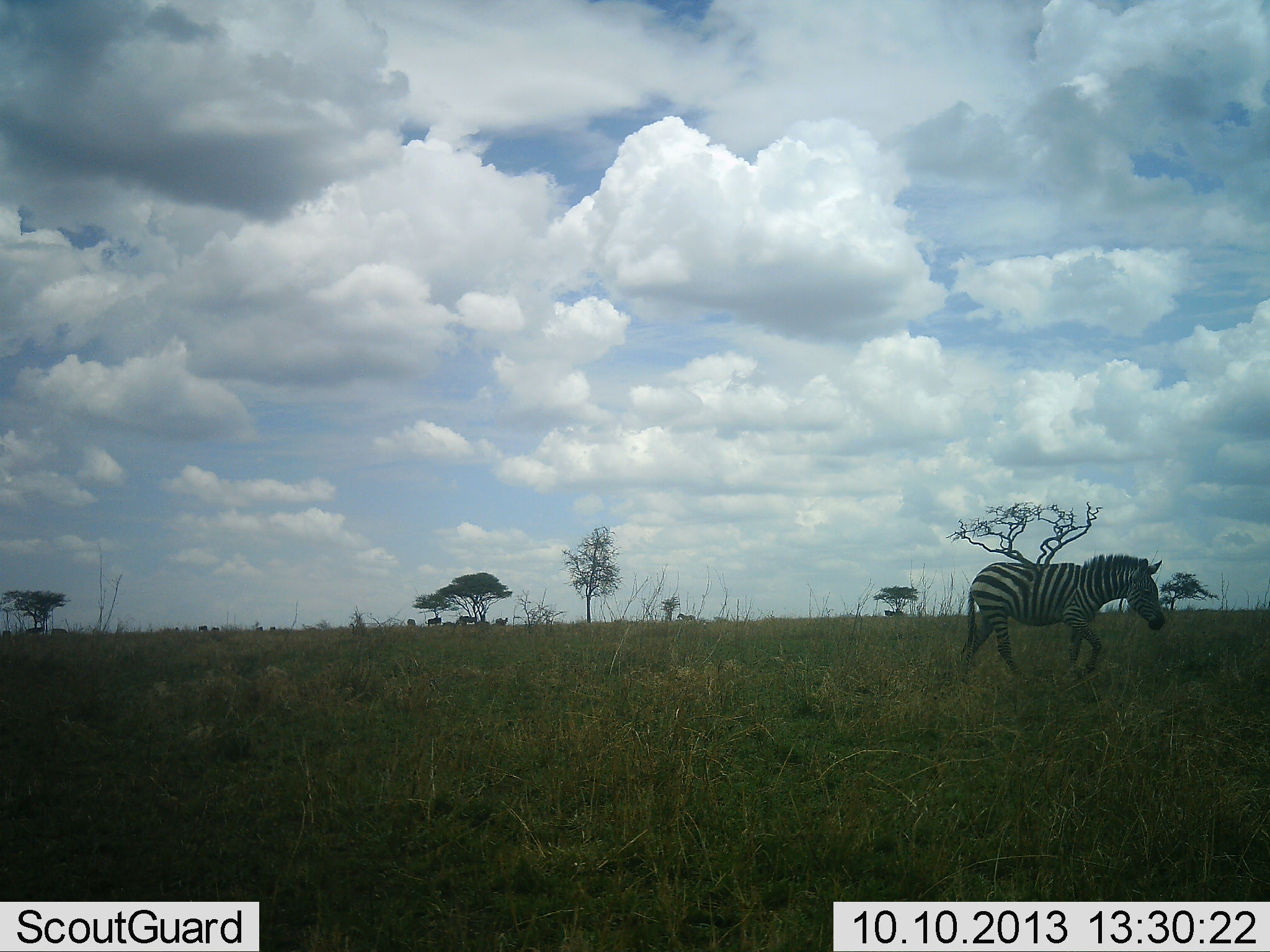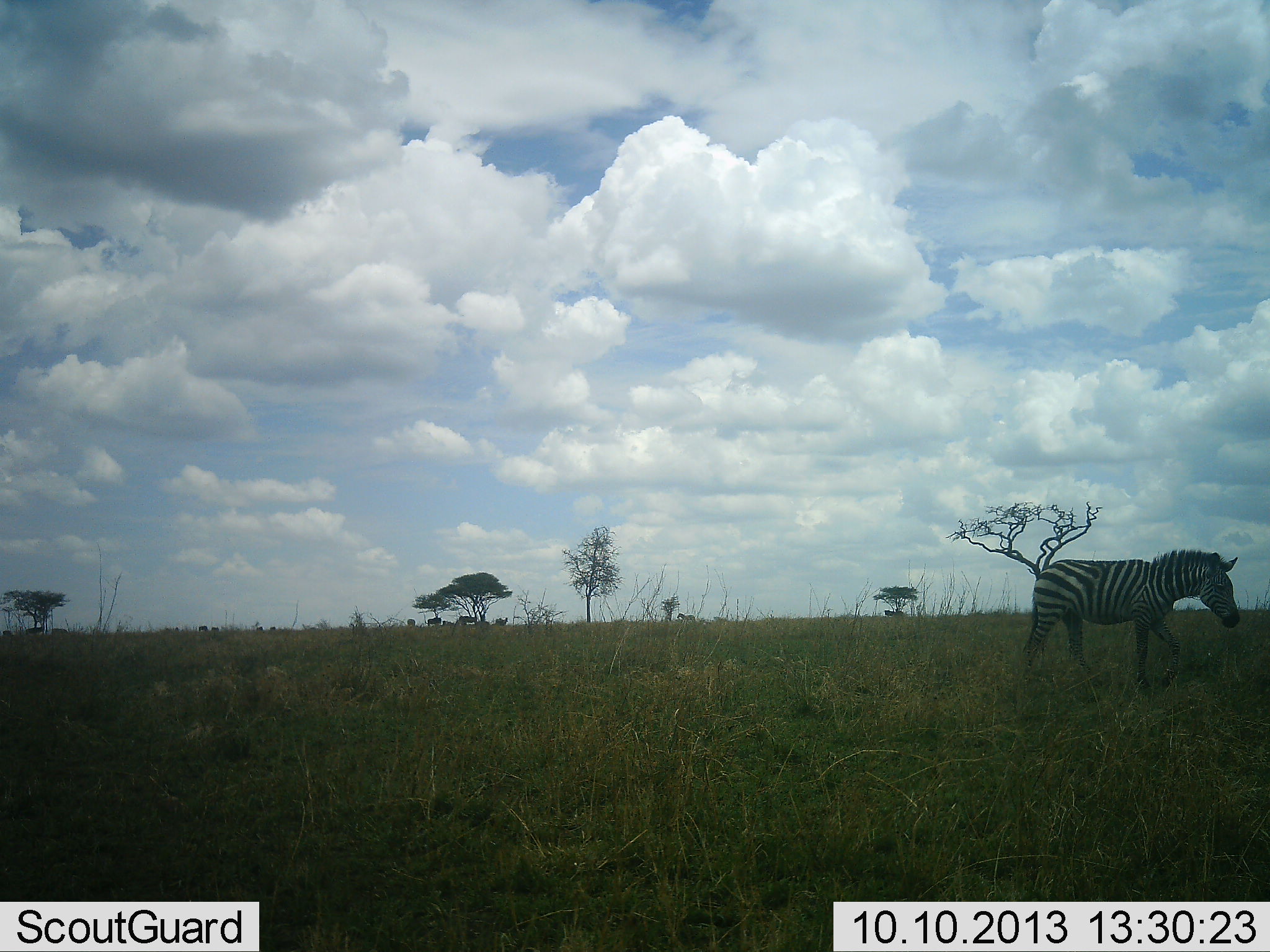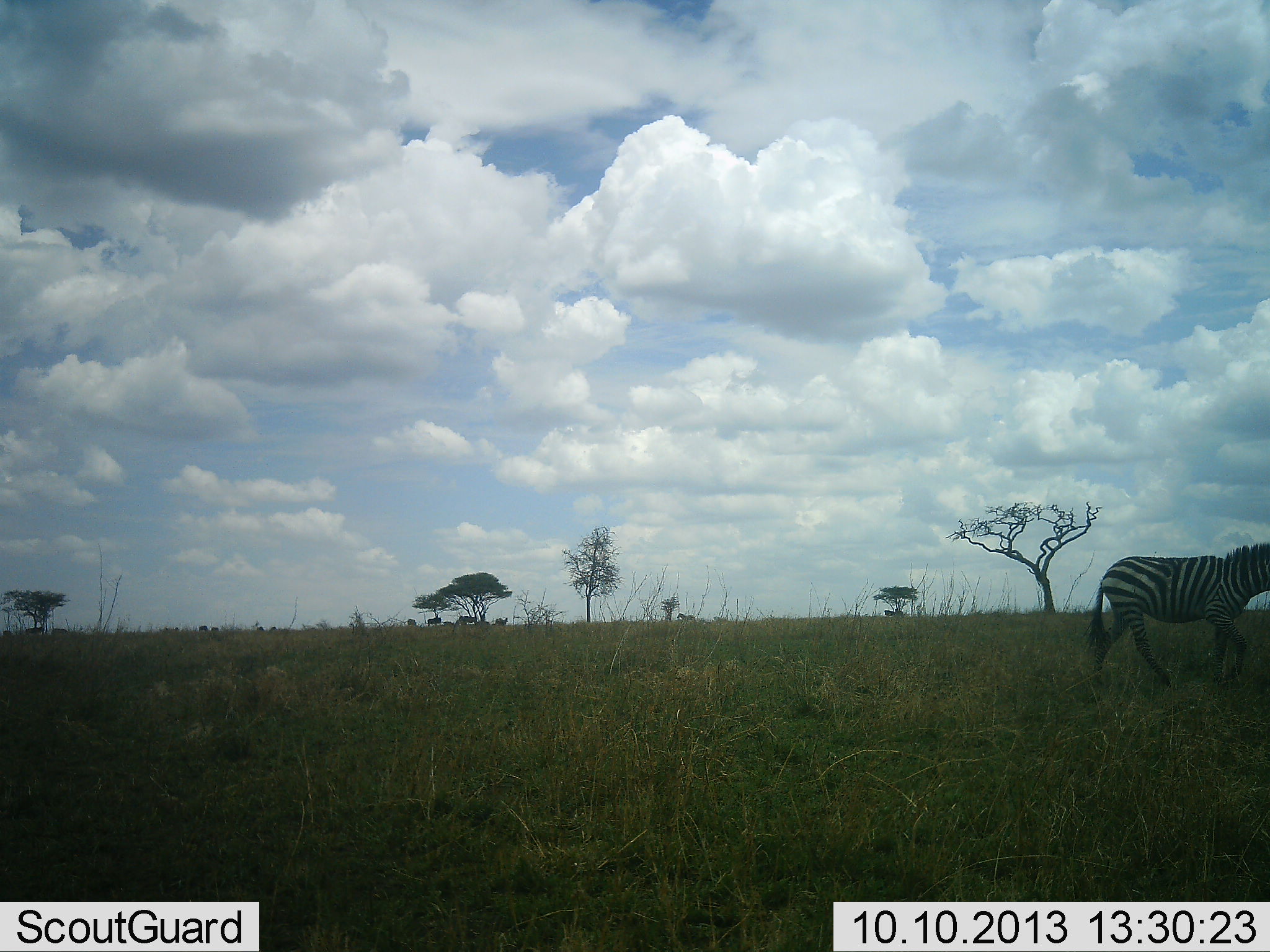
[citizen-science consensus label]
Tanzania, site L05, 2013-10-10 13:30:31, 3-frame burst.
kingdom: Animalia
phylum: Chordata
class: Mammalia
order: Perissodactyla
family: Equidae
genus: Equus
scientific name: Equus quagga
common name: plains zebra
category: zebra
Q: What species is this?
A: Zebra (plains zebra) (Equus quagga).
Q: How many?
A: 1.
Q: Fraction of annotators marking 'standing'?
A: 20%.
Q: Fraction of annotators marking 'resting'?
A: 0%.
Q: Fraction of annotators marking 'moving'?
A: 90%.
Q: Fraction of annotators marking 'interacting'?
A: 0%.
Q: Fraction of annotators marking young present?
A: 0%.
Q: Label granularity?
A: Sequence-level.